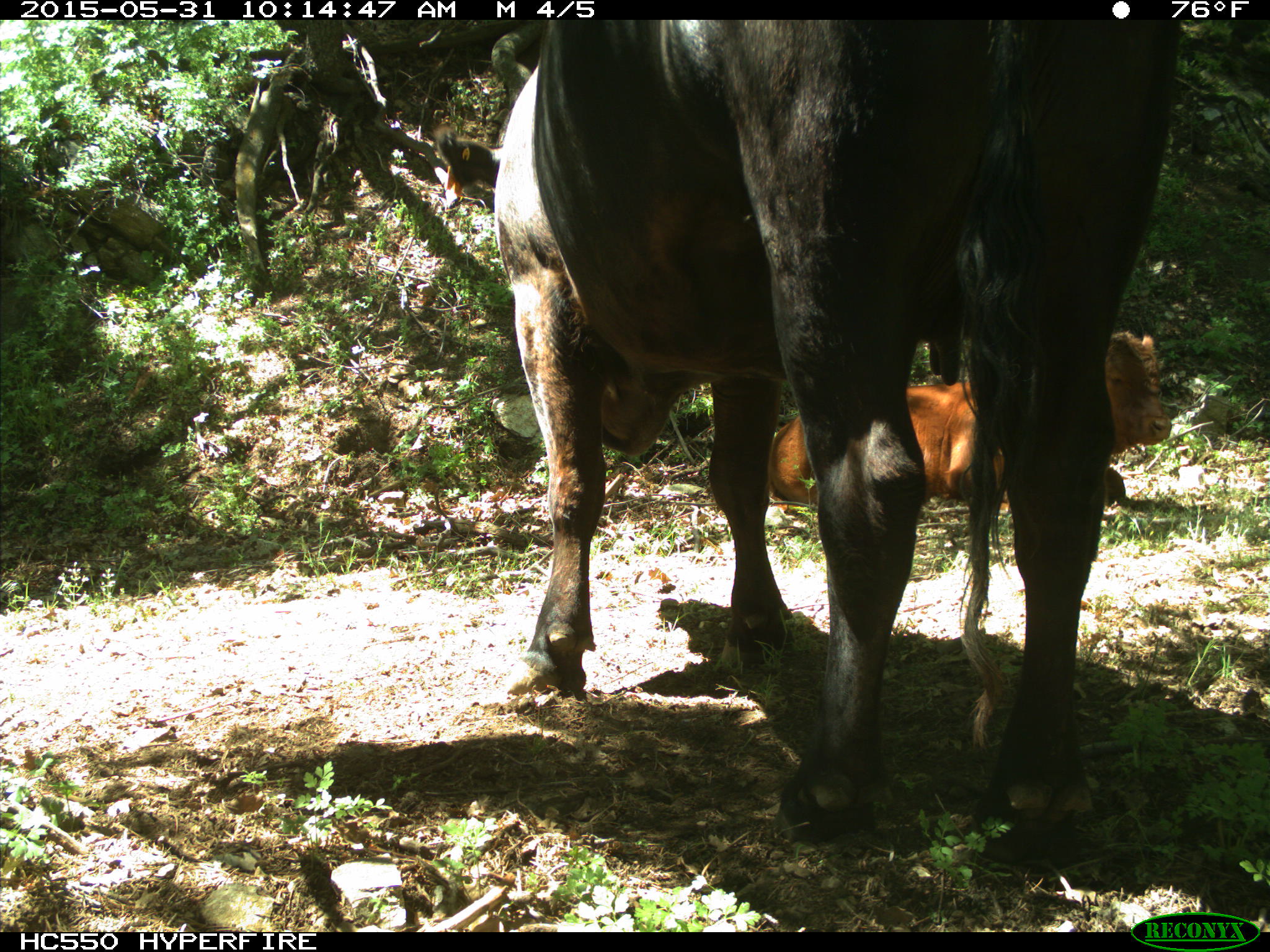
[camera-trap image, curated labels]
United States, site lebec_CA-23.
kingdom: Animalia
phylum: Chordata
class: Mammalia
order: Artiodactyla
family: Bovidae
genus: Bos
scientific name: Bos taurus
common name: domestic cow